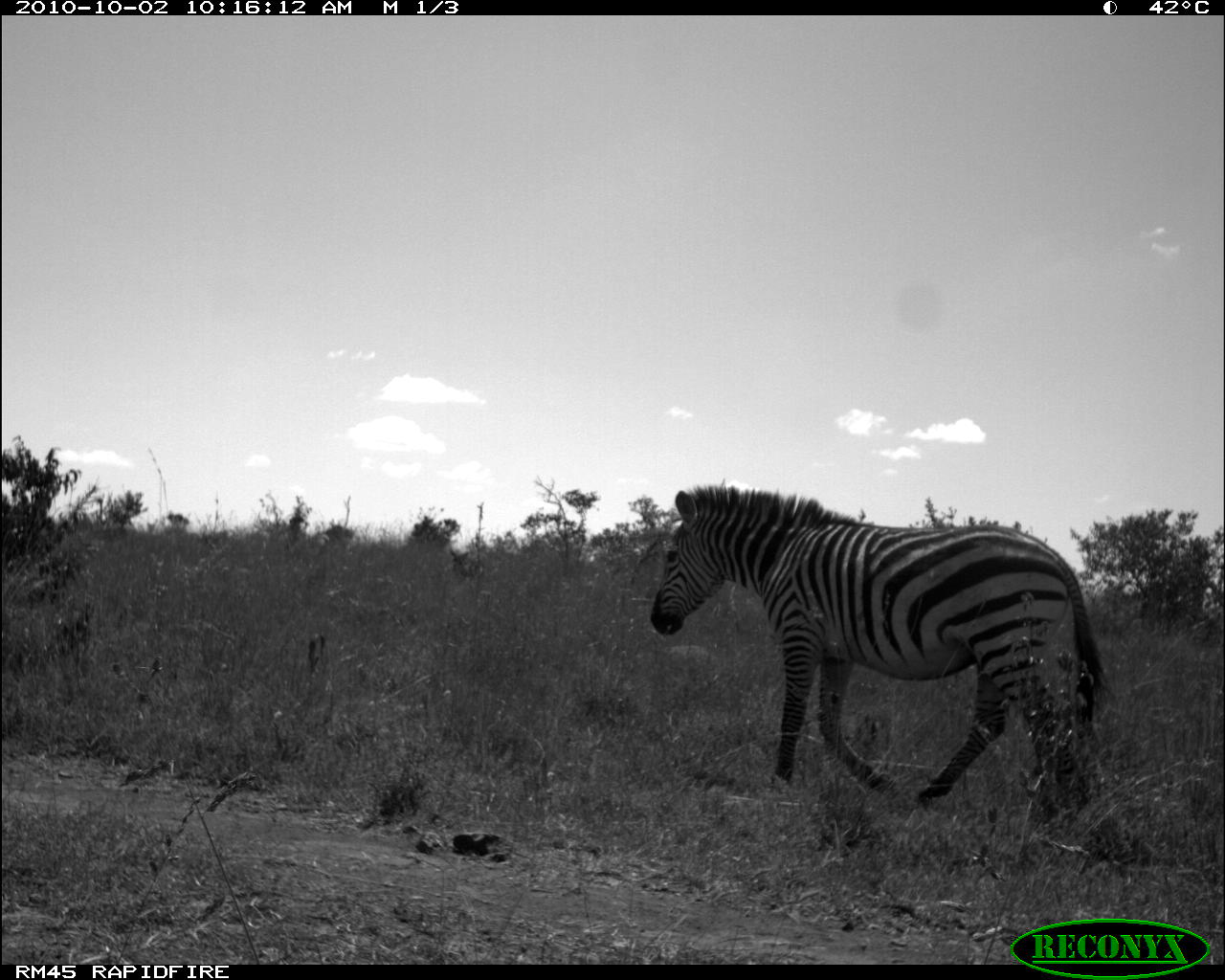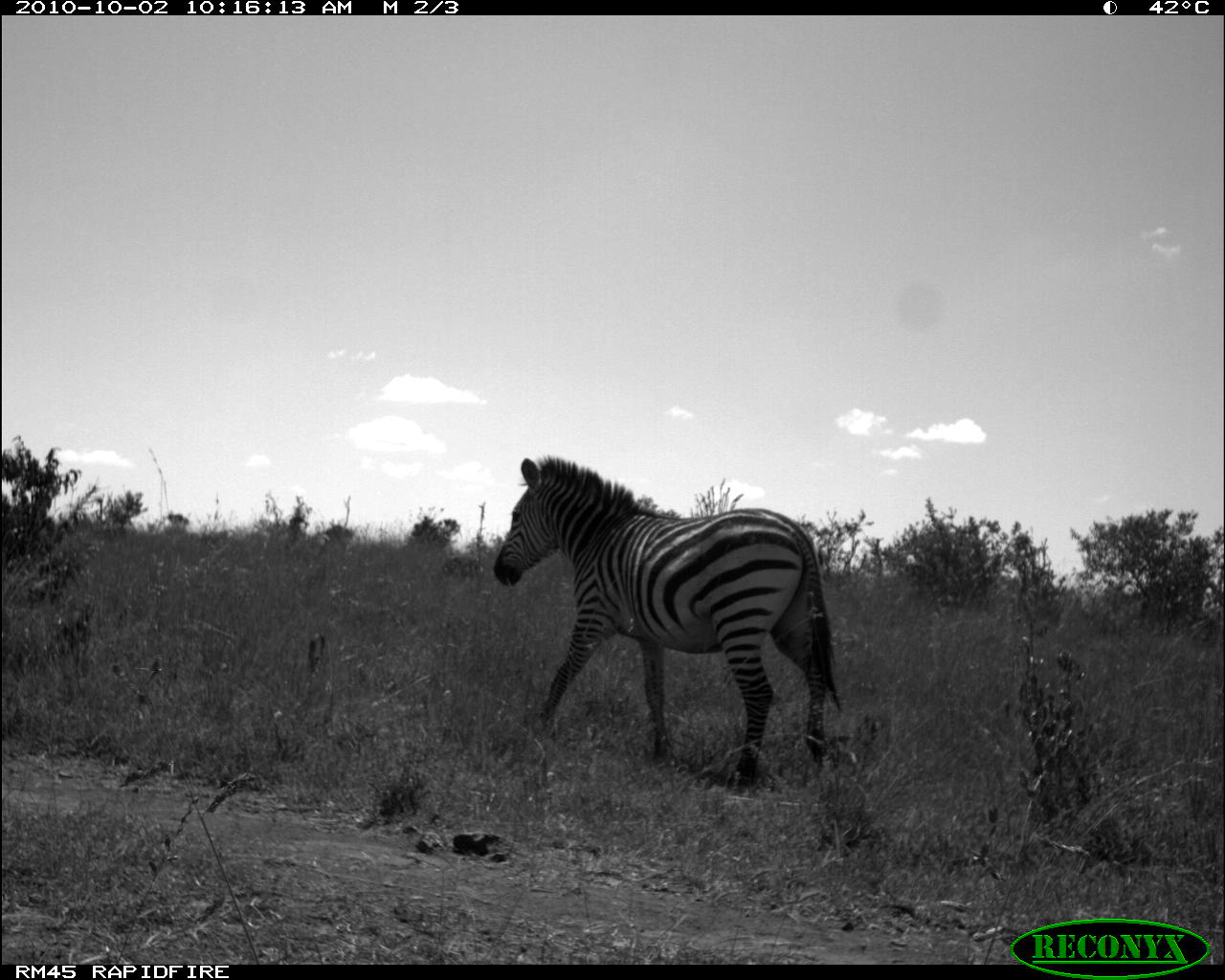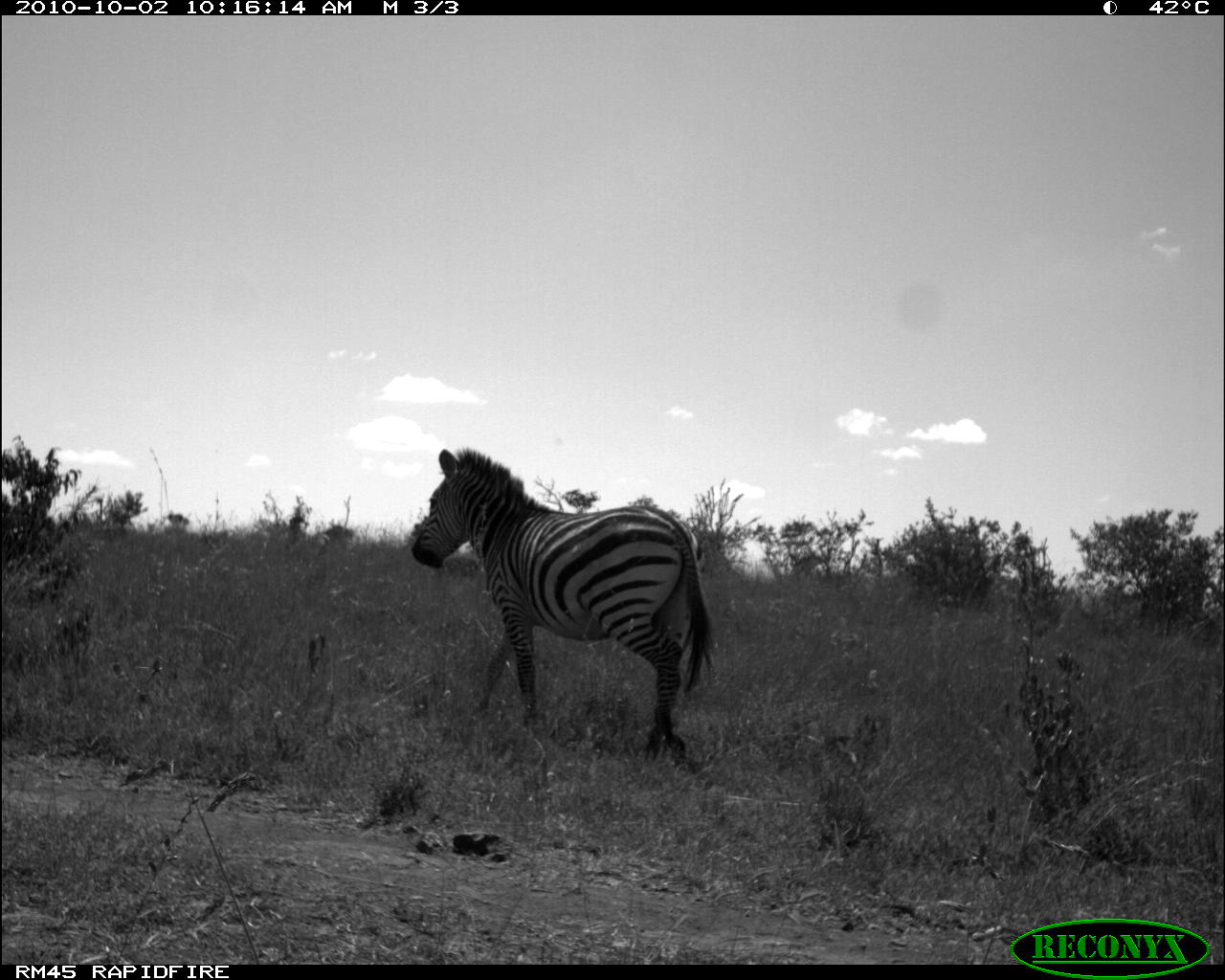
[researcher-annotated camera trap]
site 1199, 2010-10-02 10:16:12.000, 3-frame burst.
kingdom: Animalia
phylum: Chordata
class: Mammalia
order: Perissodactyla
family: Equidae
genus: Equus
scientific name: Equus quagga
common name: plains zebra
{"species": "Equus quagga (plains zebra)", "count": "1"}